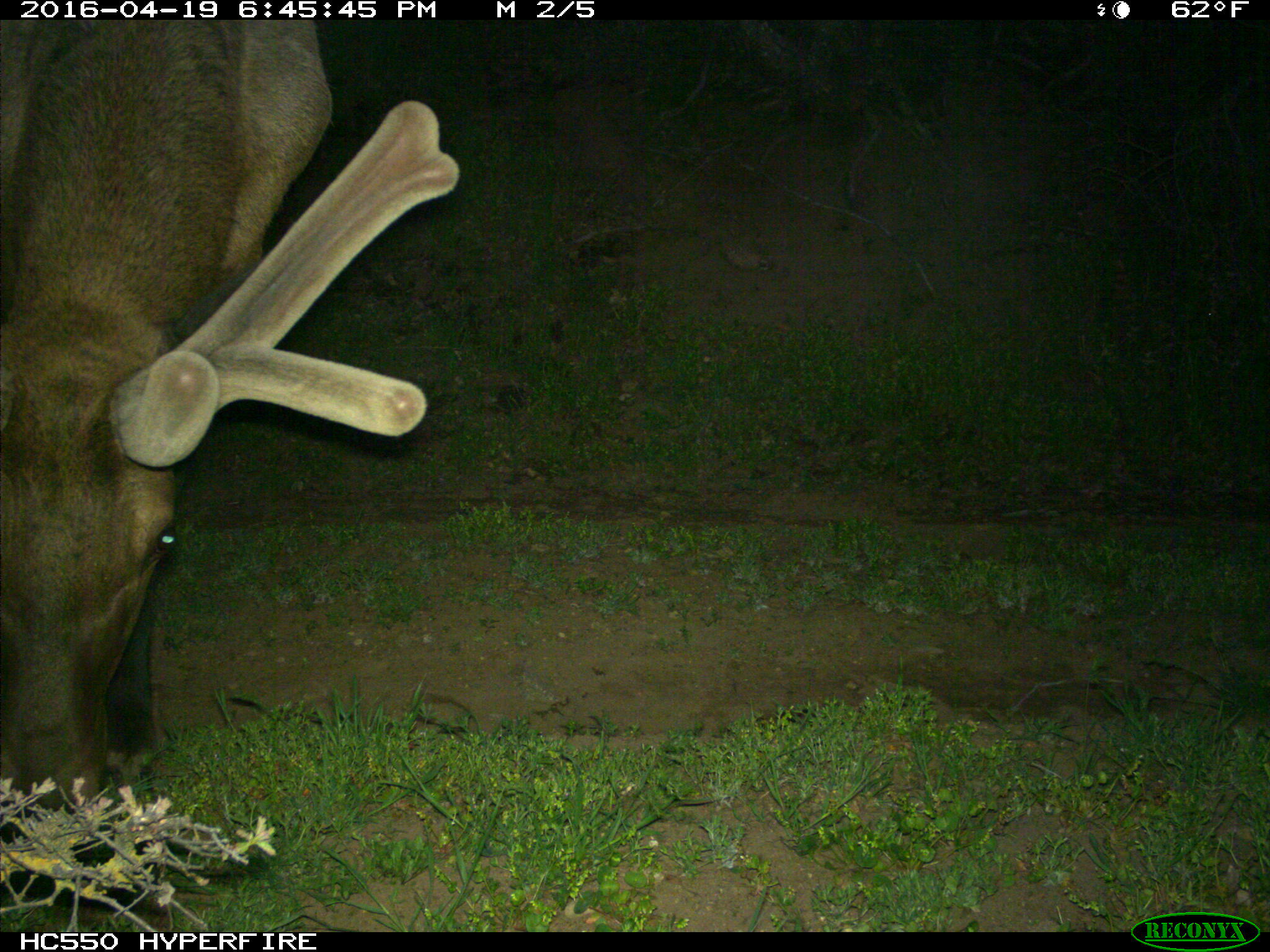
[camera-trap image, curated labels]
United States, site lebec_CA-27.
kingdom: Animalia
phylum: Chordata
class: Mammalia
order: Artiodactyla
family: Cervidae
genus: Cervus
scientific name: Cervus canadensis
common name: elk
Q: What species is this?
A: Cervus canadensis (elk).